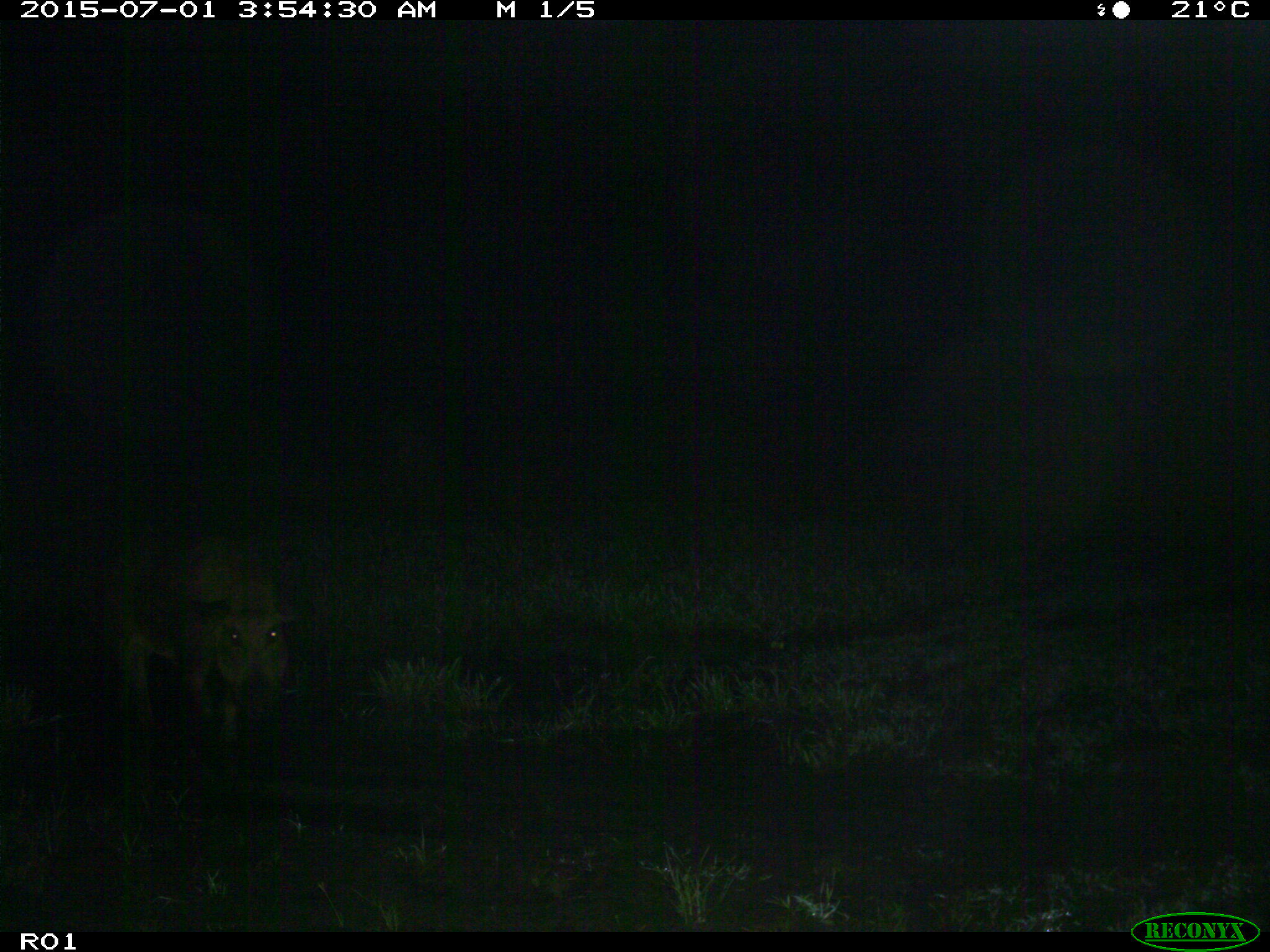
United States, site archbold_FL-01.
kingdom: Animalia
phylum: Chordata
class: Mammalia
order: Artiodactyla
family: Suidae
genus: Sus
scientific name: Sus scrofa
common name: wild boar